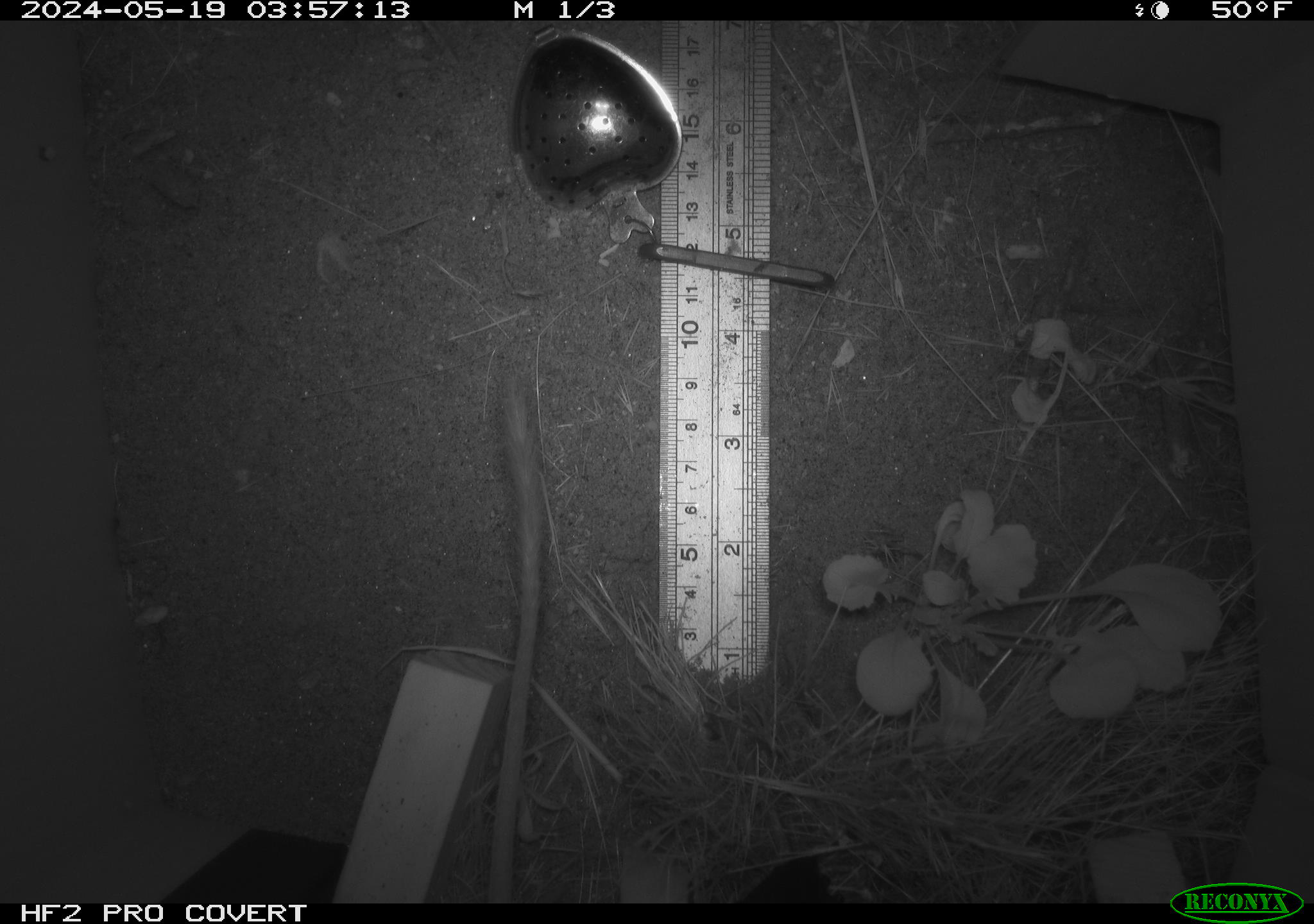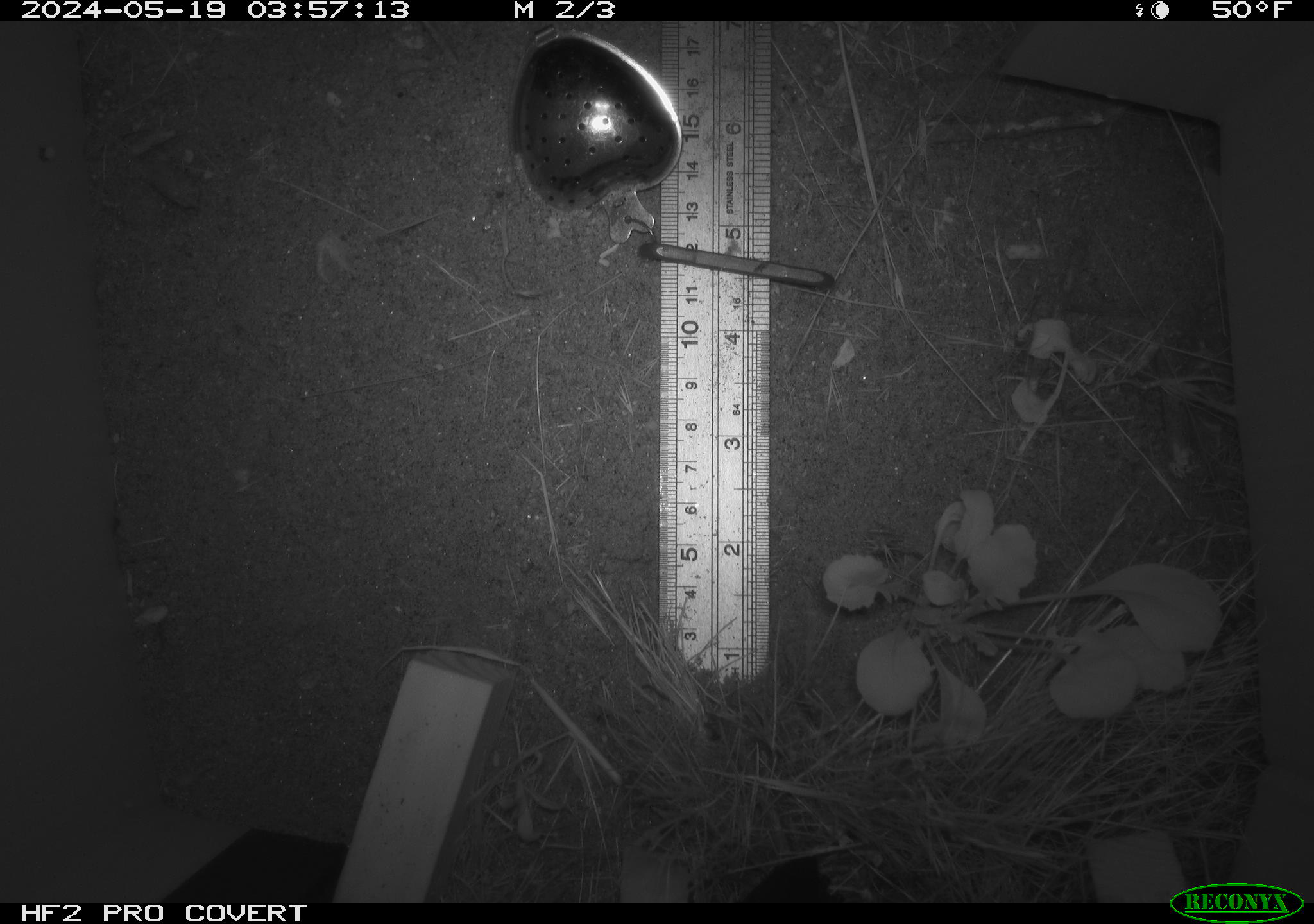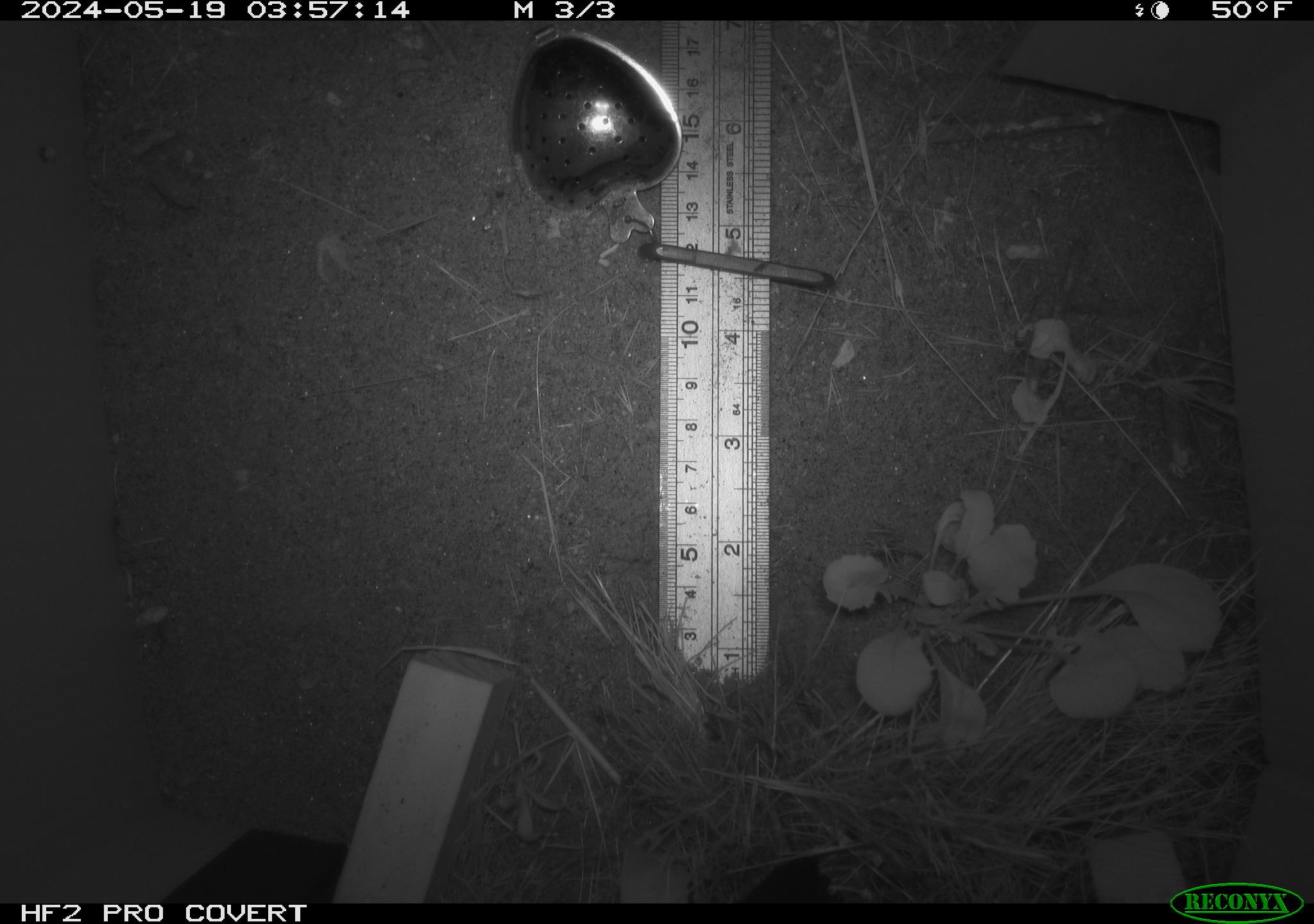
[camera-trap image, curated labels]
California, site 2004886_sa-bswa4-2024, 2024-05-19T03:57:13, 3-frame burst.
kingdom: Animalia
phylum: Chordata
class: Mammalia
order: Rodentia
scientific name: Rodentia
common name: rodent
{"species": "rodent (Rodentia)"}